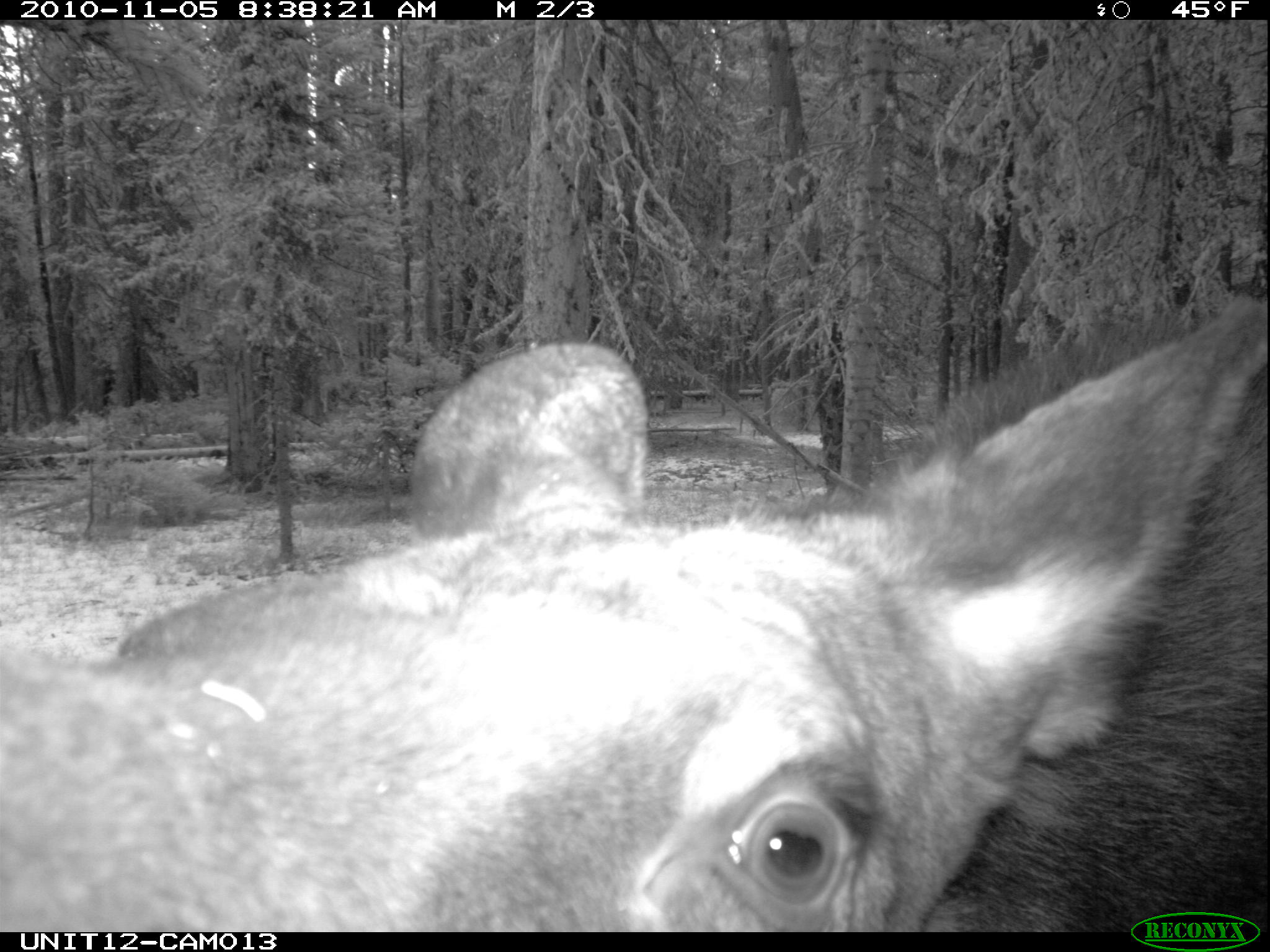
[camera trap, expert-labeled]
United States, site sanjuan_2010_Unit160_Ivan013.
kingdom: Animalia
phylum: Chordata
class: Mammalia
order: Artiodactyla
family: Cervidae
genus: Alces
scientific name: Alces alces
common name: moose